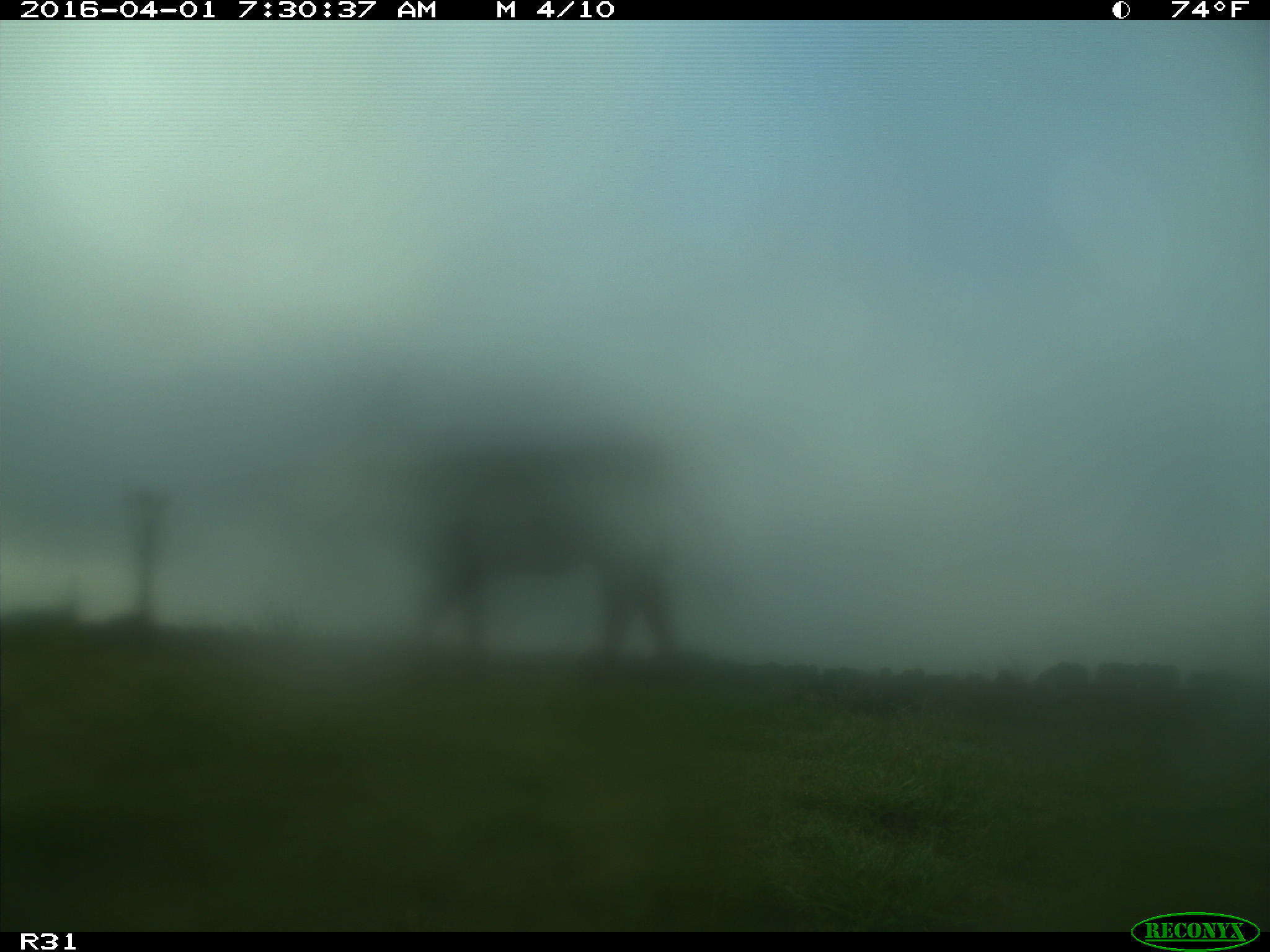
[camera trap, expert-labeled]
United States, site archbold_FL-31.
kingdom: Animalia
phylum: Chordata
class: Mammalia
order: Artiodactyla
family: Bovidae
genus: Bos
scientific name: Bos taurus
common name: domestic cow